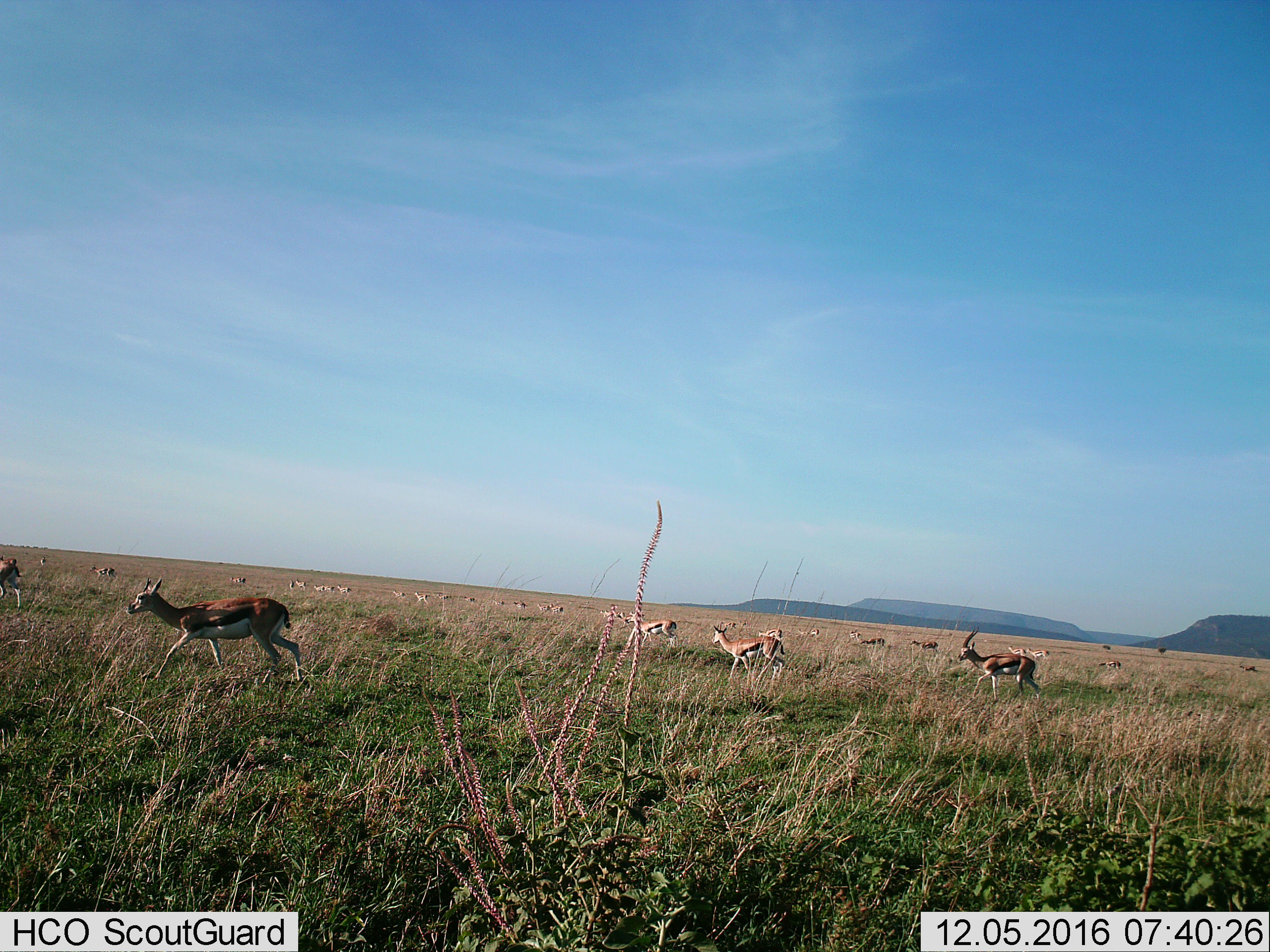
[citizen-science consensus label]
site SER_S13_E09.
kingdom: Animalia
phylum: Chordata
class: Mammalia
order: Artiodactyla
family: Bovidae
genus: Eudorcas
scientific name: Eudorcas thomsonii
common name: thomson's gazelle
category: gazellethomsons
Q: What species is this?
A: Gazellethomsons (thomson's gazelle) (Eudorcas thomsonii).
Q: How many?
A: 11-50.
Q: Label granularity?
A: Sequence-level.